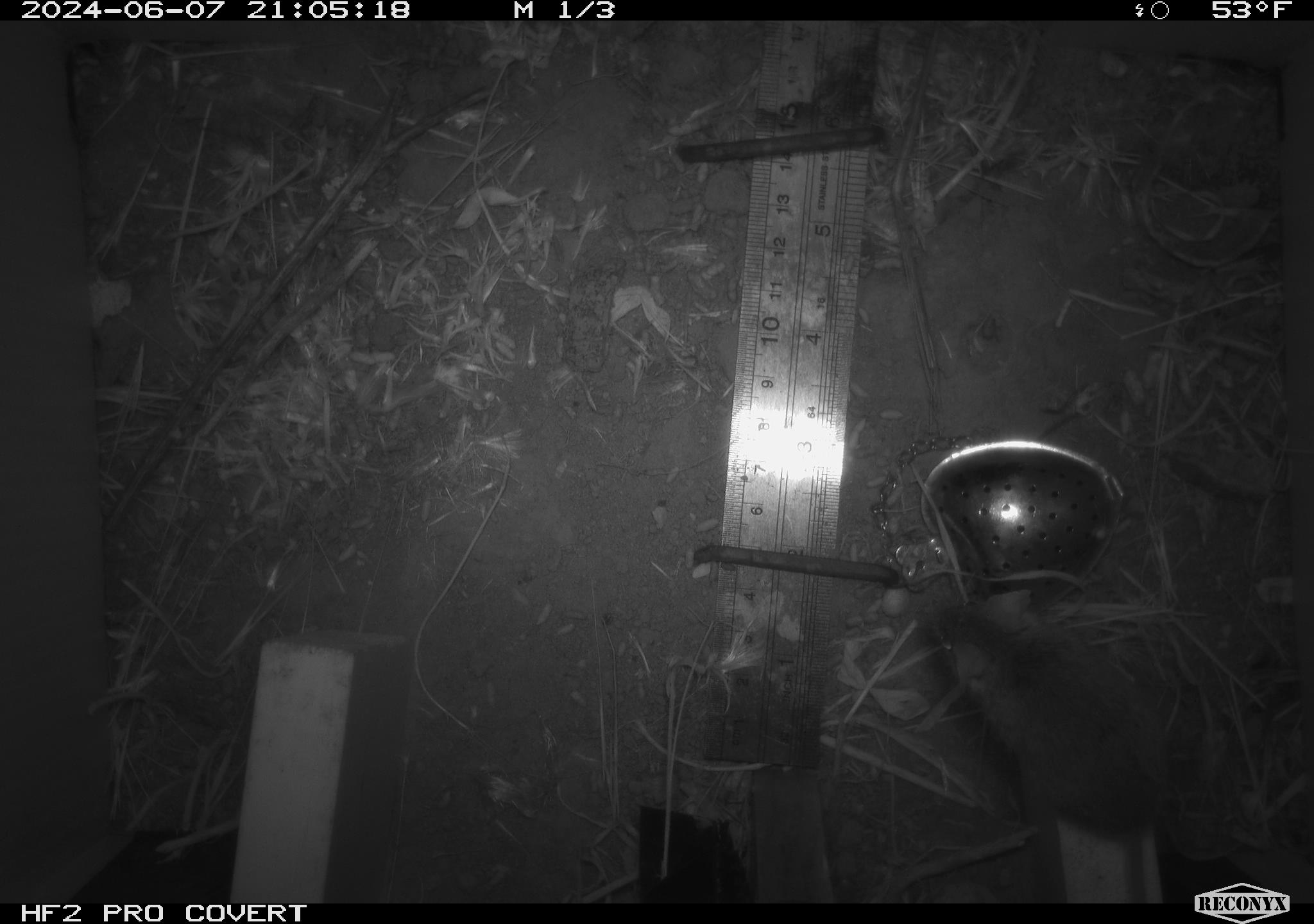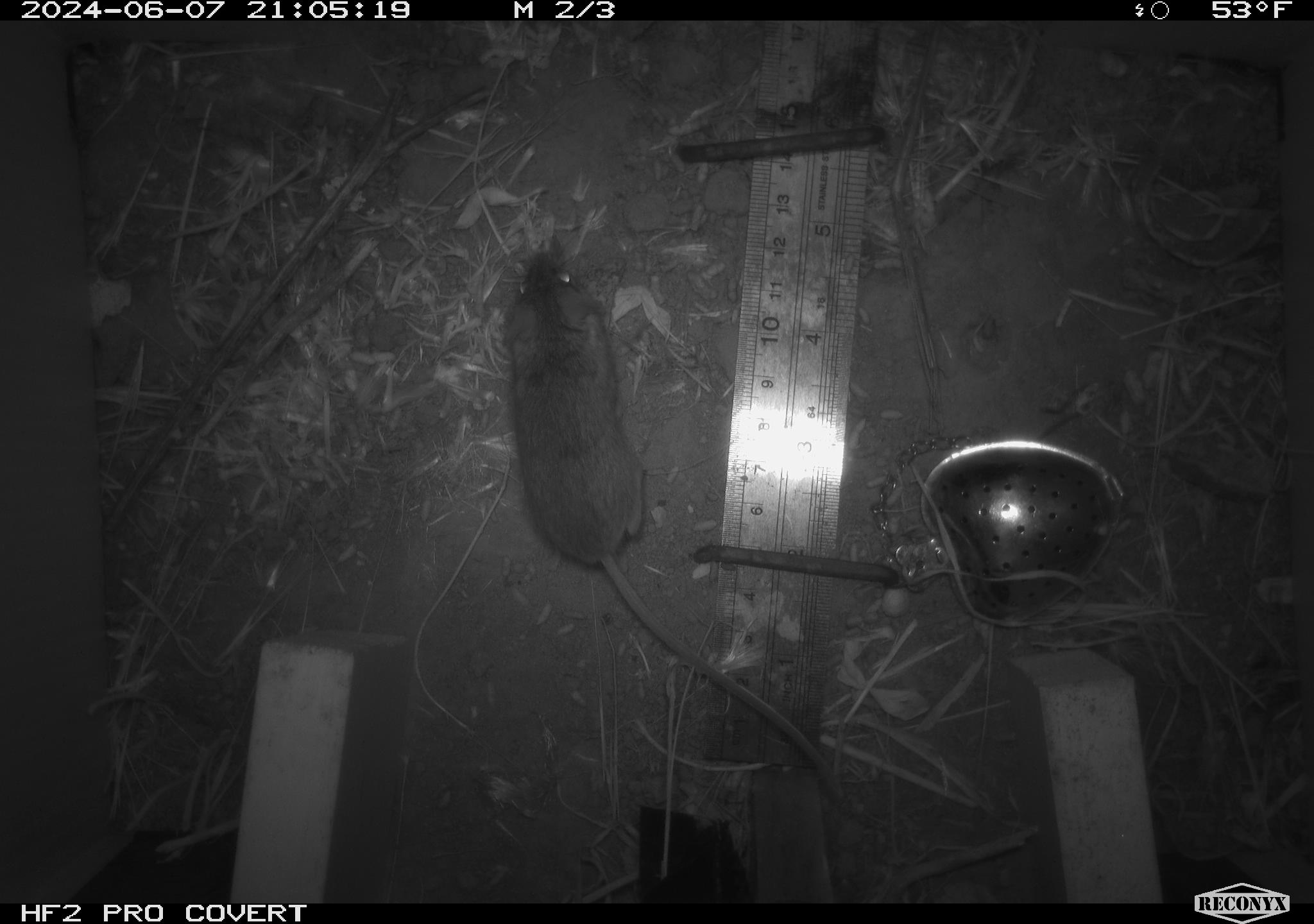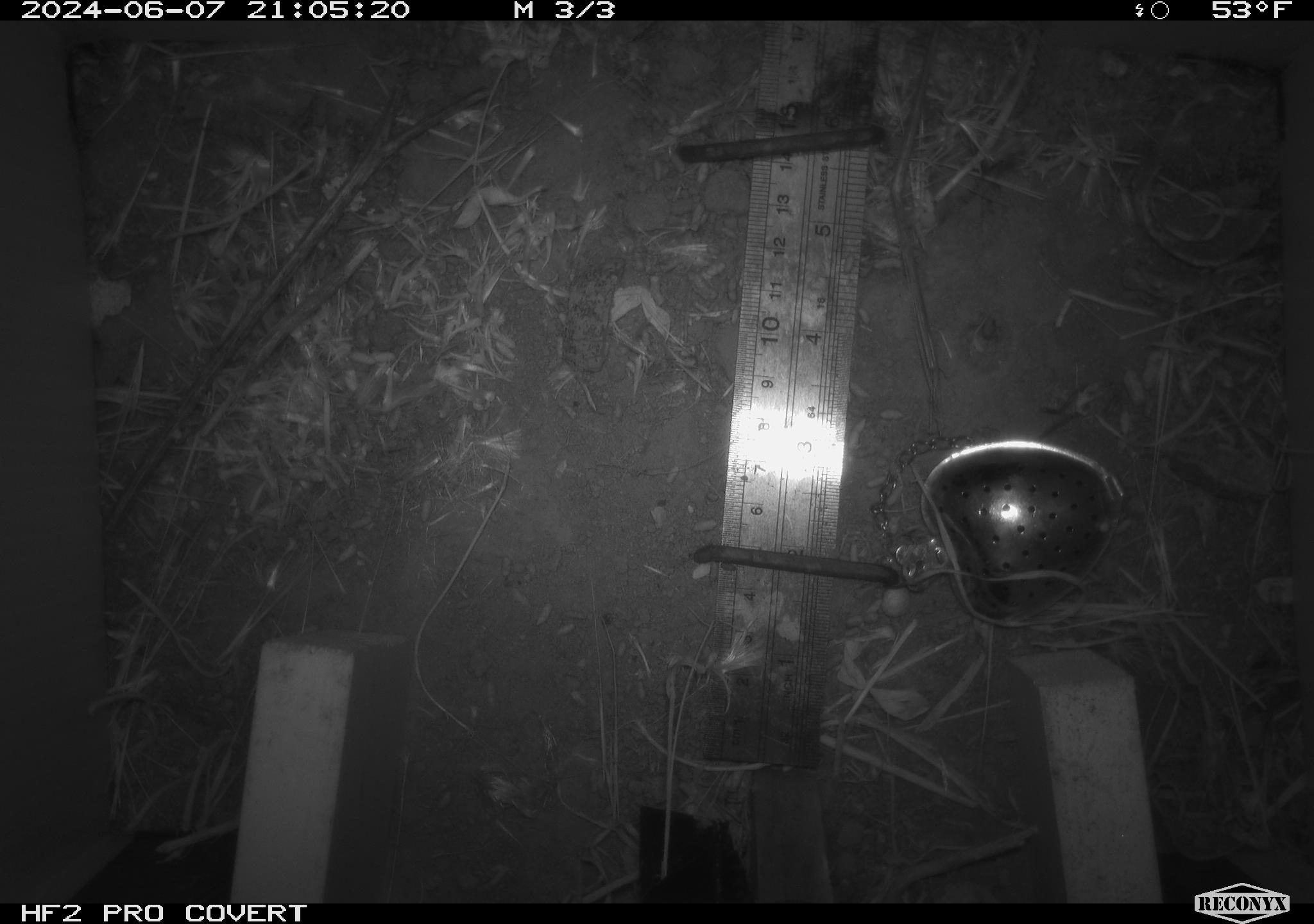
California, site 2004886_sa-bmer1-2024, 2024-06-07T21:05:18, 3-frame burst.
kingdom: Animalia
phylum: Chordata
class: Mammalia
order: Rodentia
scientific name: Rodentia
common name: mouse species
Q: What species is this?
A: Mouse species (Rodentia).